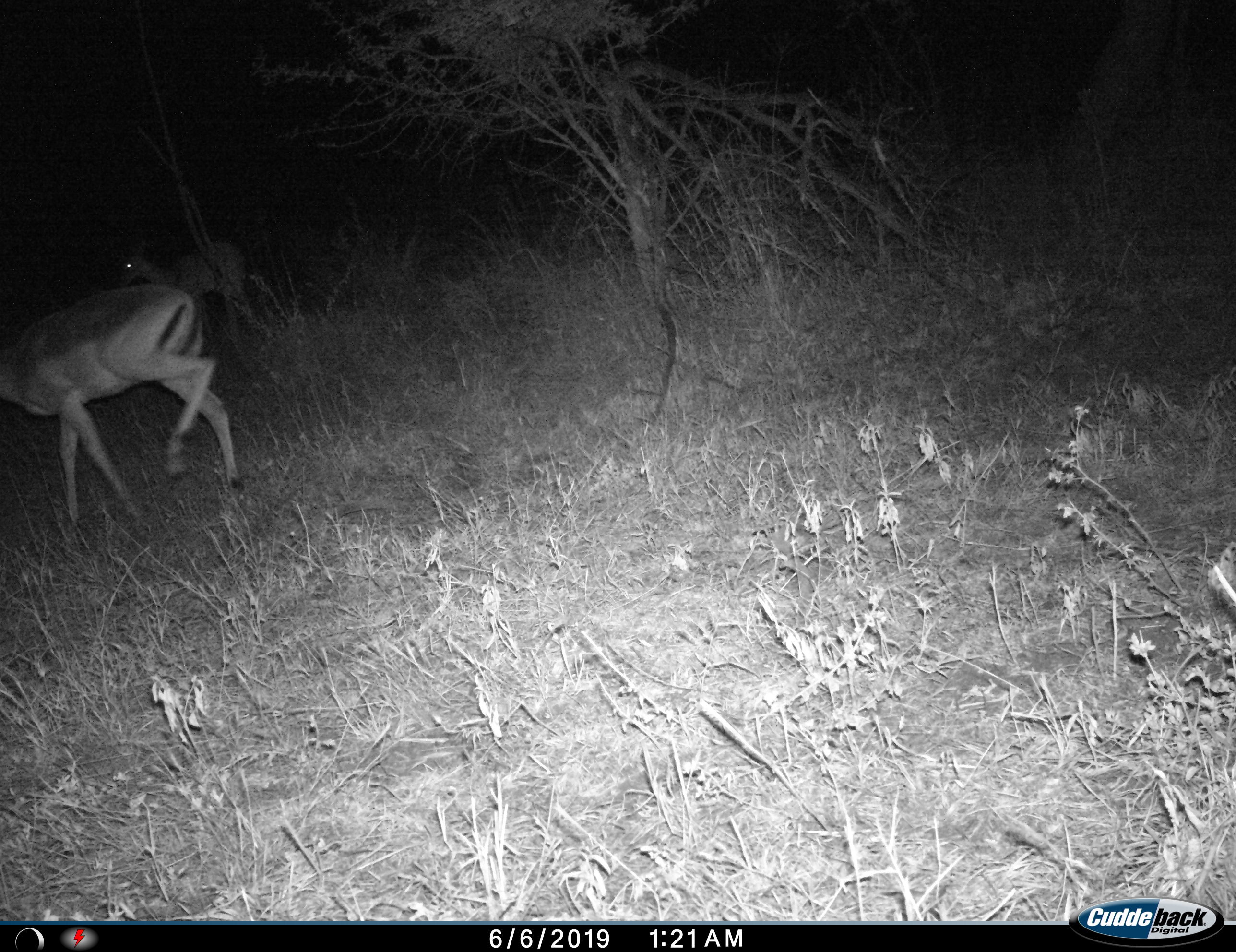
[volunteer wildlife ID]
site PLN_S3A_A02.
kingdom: Animalia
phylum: Chordata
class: Mammalia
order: Artiodactyla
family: Bovidae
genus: Aepyceros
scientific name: Aepyceros melampus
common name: impala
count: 1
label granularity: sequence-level